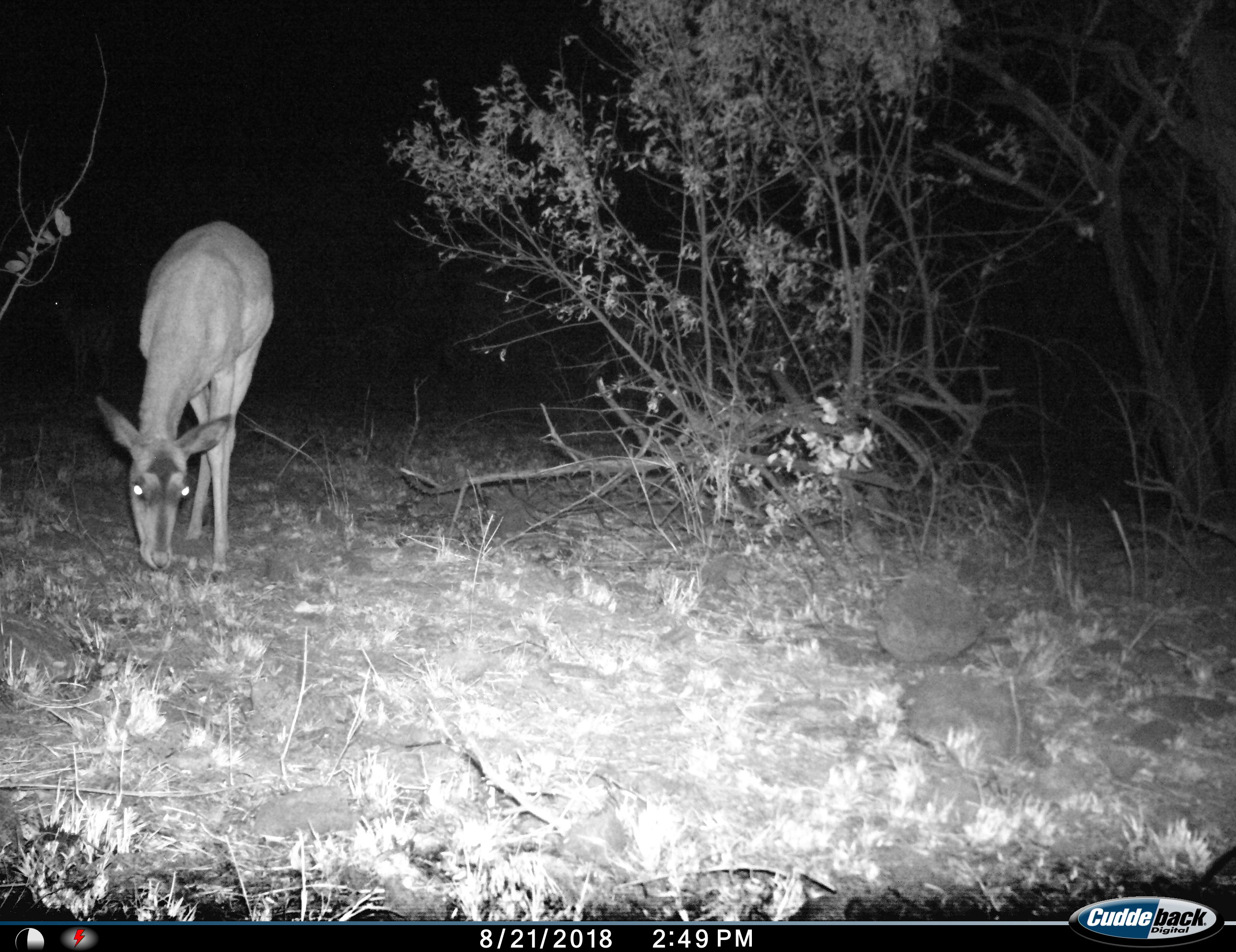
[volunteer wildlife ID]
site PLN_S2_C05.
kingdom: Animalia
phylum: Chordata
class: Mammalia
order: Artiodactyla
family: Bovidae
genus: Aepyceros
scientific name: Aepyceros melampus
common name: impala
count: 1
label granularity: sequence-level